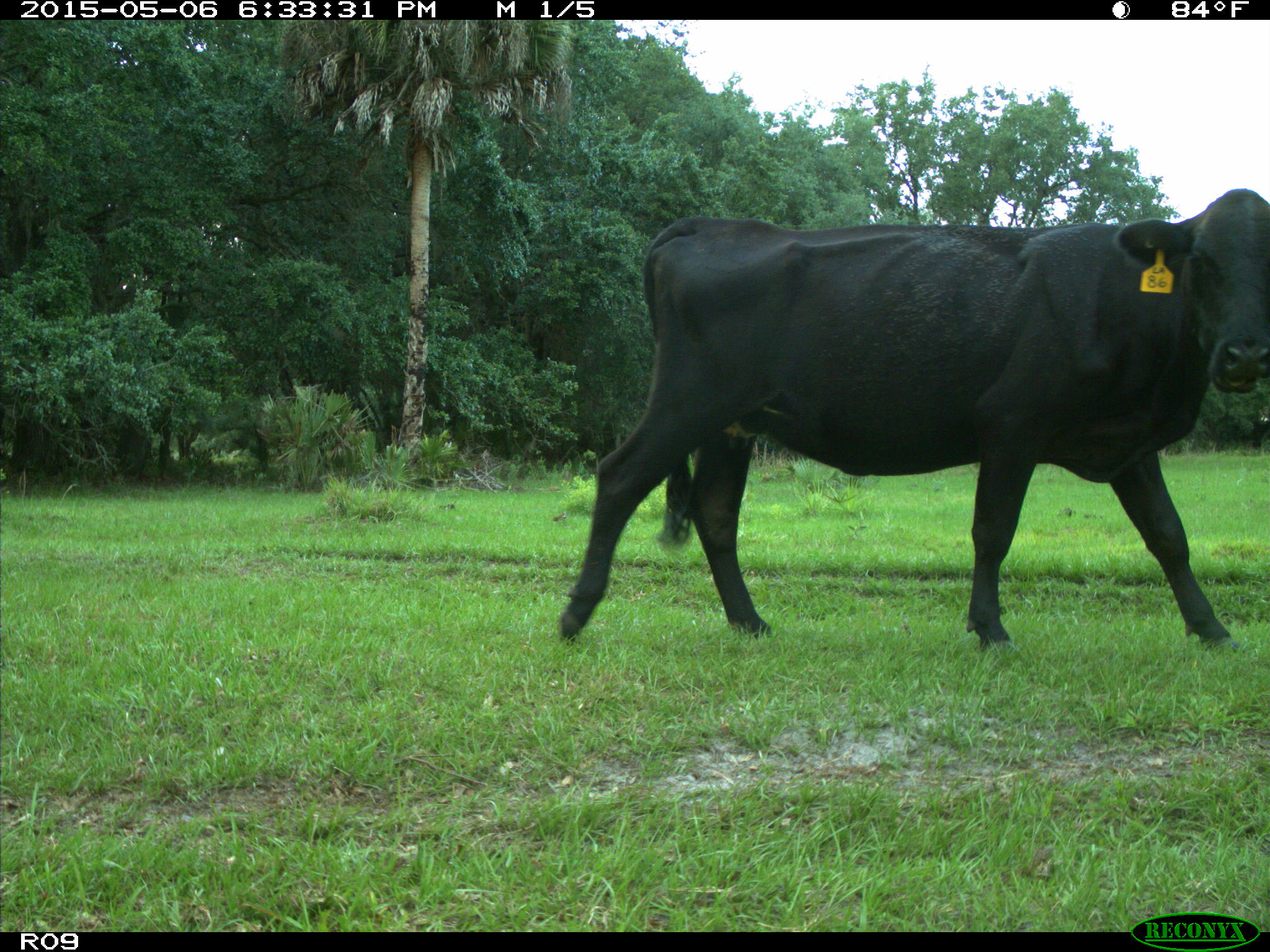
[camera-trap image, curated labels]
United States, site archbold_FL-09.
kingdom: Animalia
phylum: Chordata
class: Mammalia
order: Artiodactyla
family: Bovidae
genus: Bos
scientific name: Bos taurus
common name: domestic cow